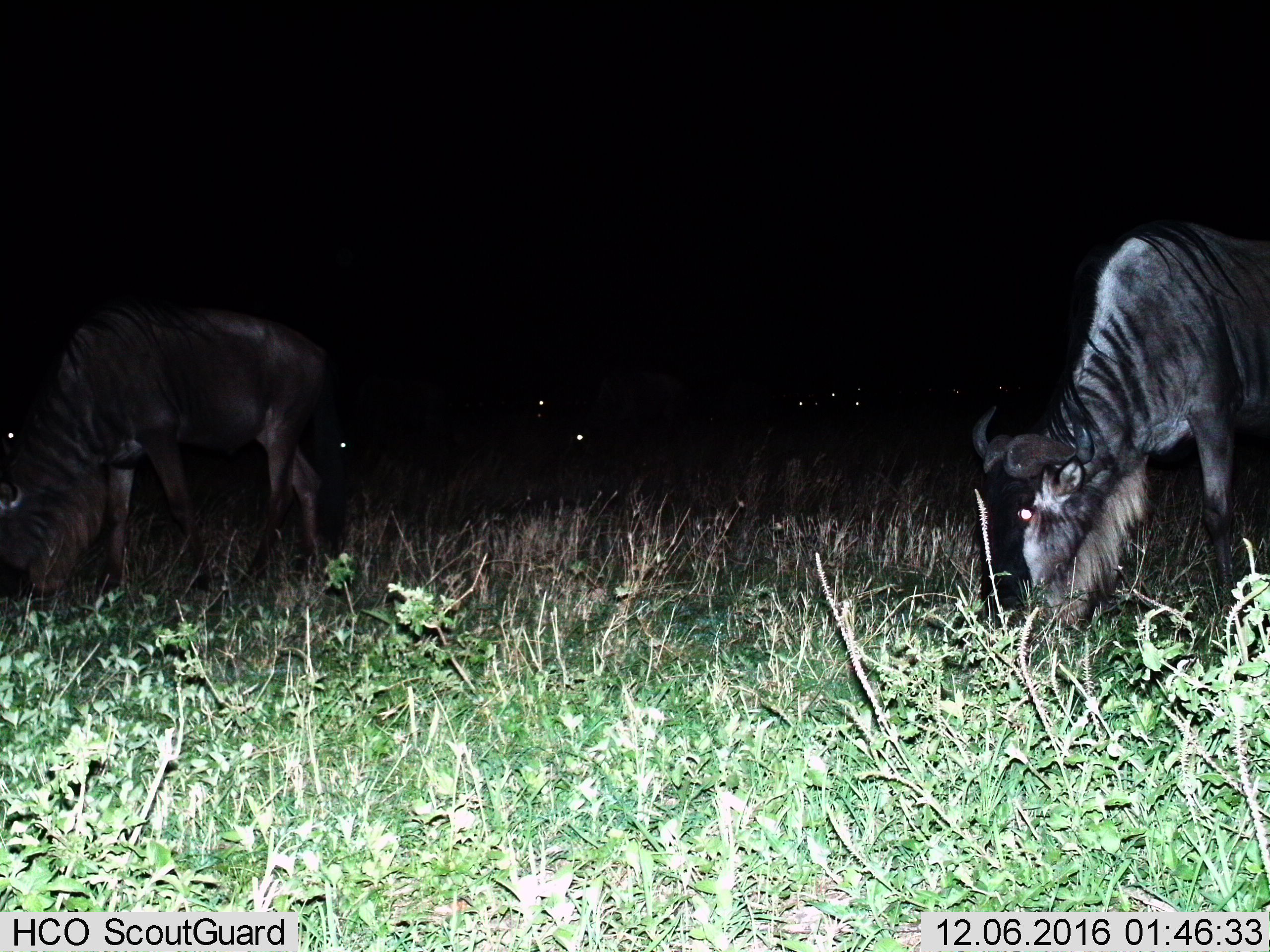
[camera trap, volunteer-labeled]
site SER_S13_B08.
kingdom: Animalia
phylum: Chordata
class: Mammalia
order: Artiodactyla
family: Bovidae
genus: Connochaetes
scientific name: Connochaetes taurinus taurinus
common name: blue wildebeest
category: wildebeestblue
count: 2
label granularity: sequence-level